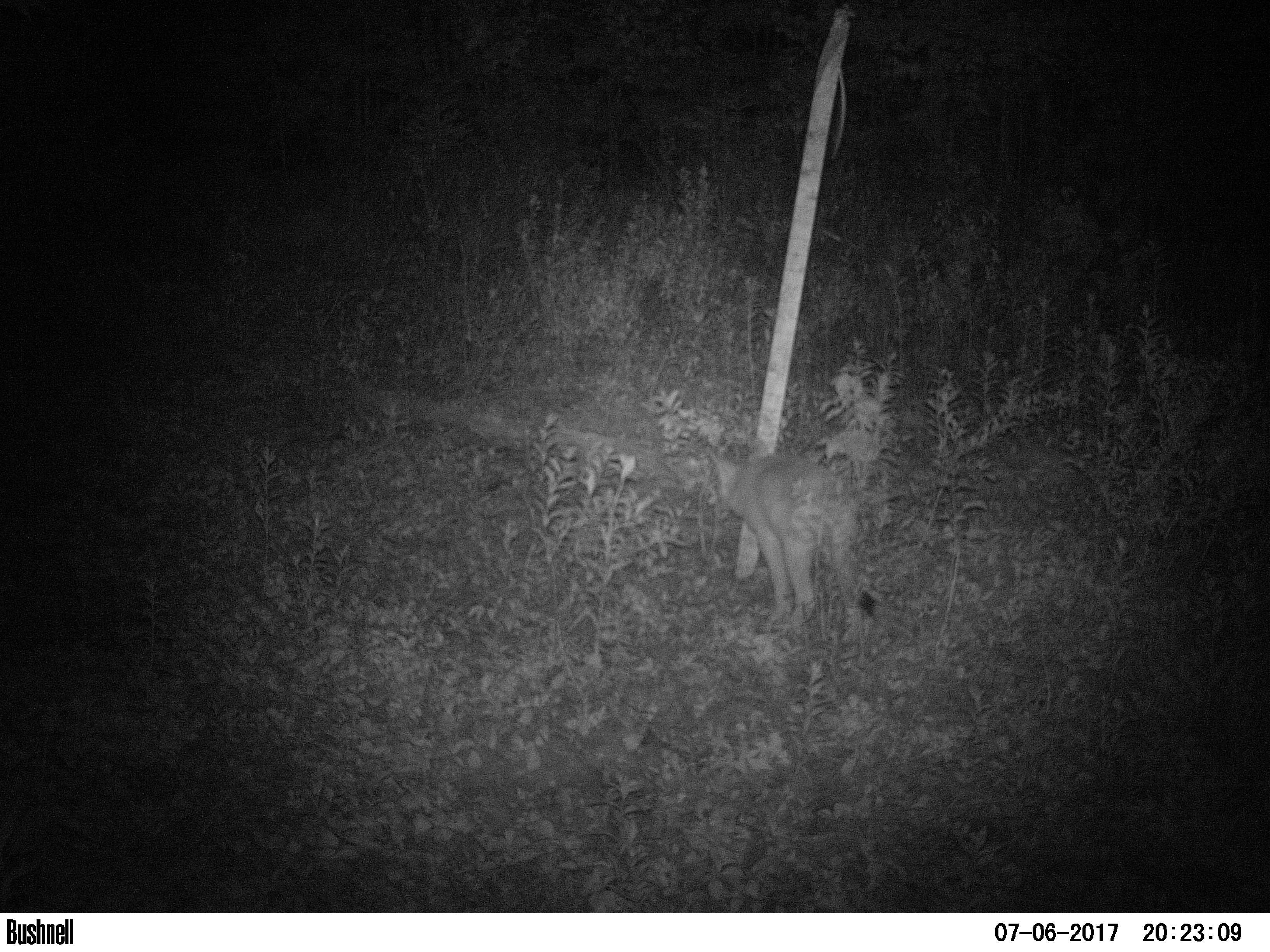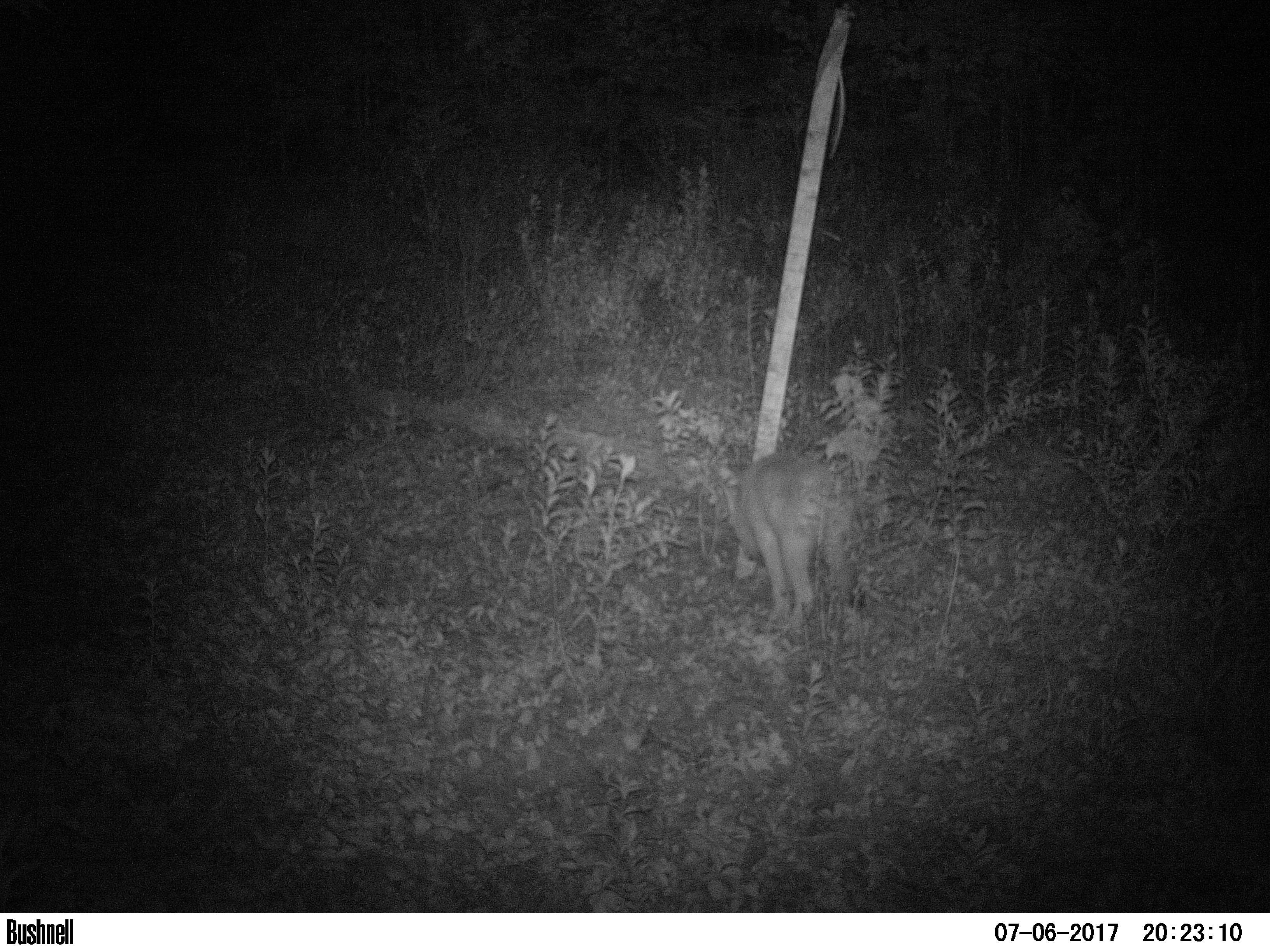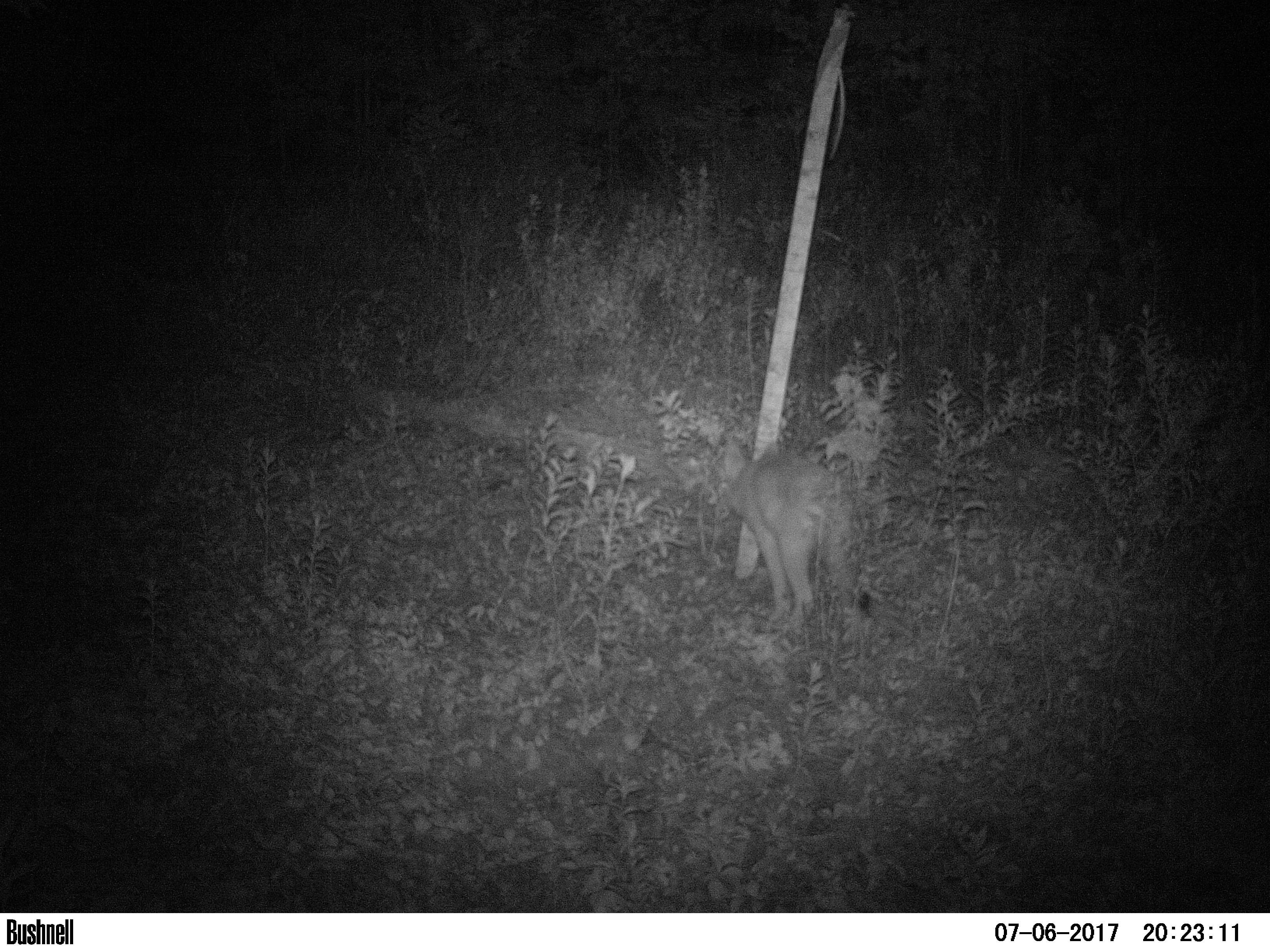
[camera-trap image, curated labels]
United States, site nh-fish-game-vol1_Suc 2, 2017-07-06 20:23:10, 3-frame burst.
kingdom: Animalia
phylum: Chordata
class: Mammalia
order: Carnivora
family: Canidae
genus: Canis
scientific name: Canis latrans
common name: coyote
Coyote (Canis latrans).